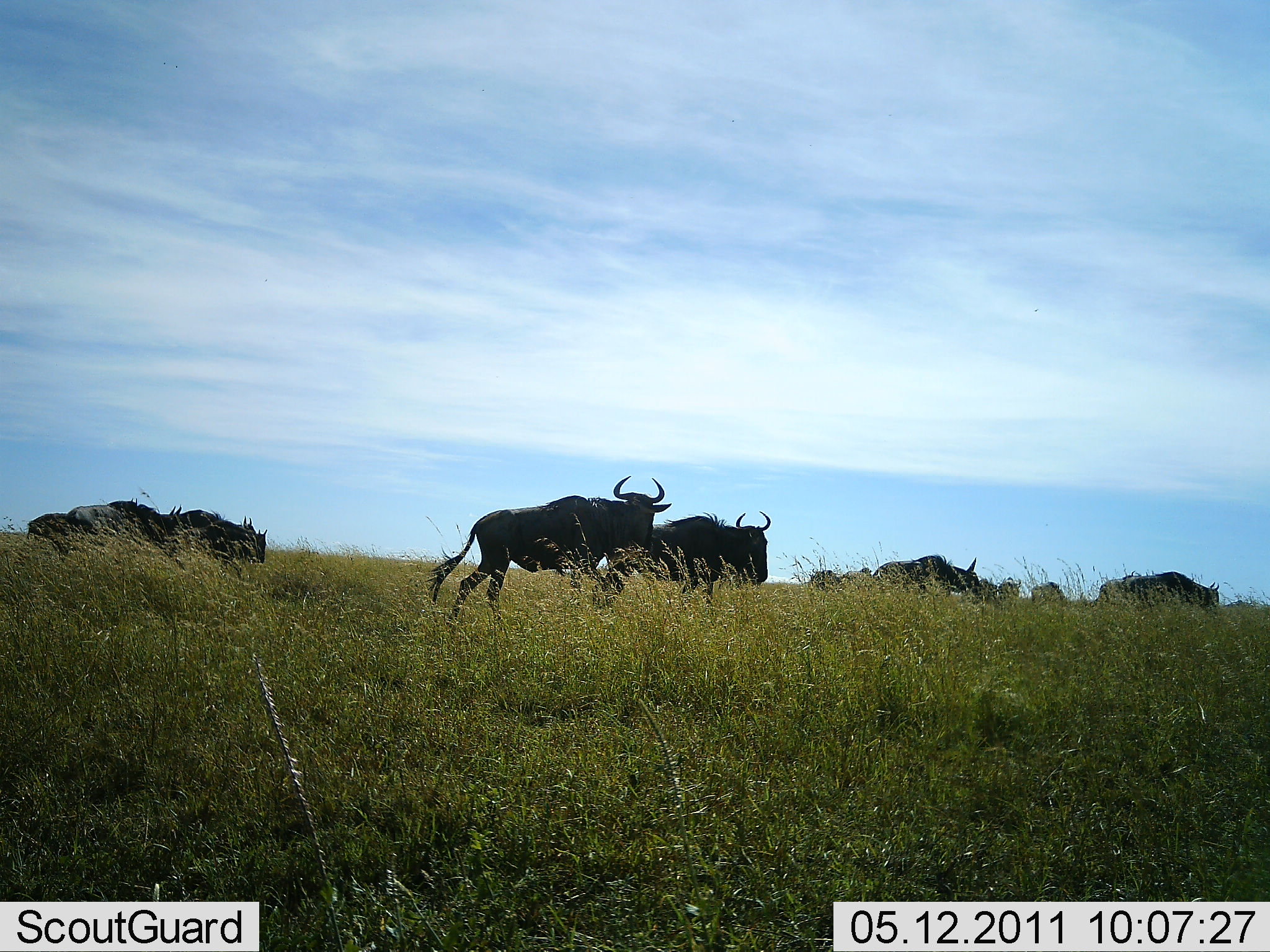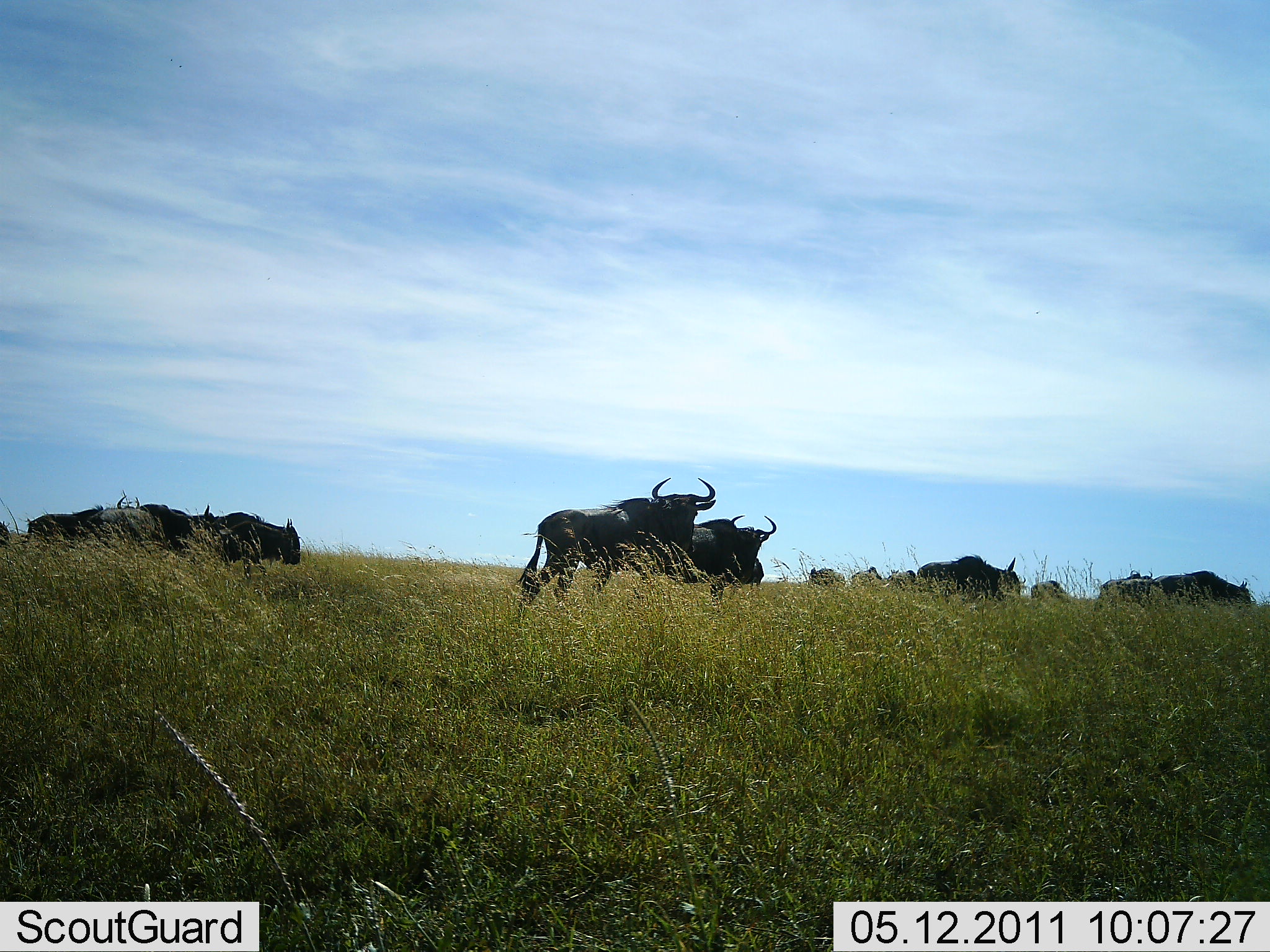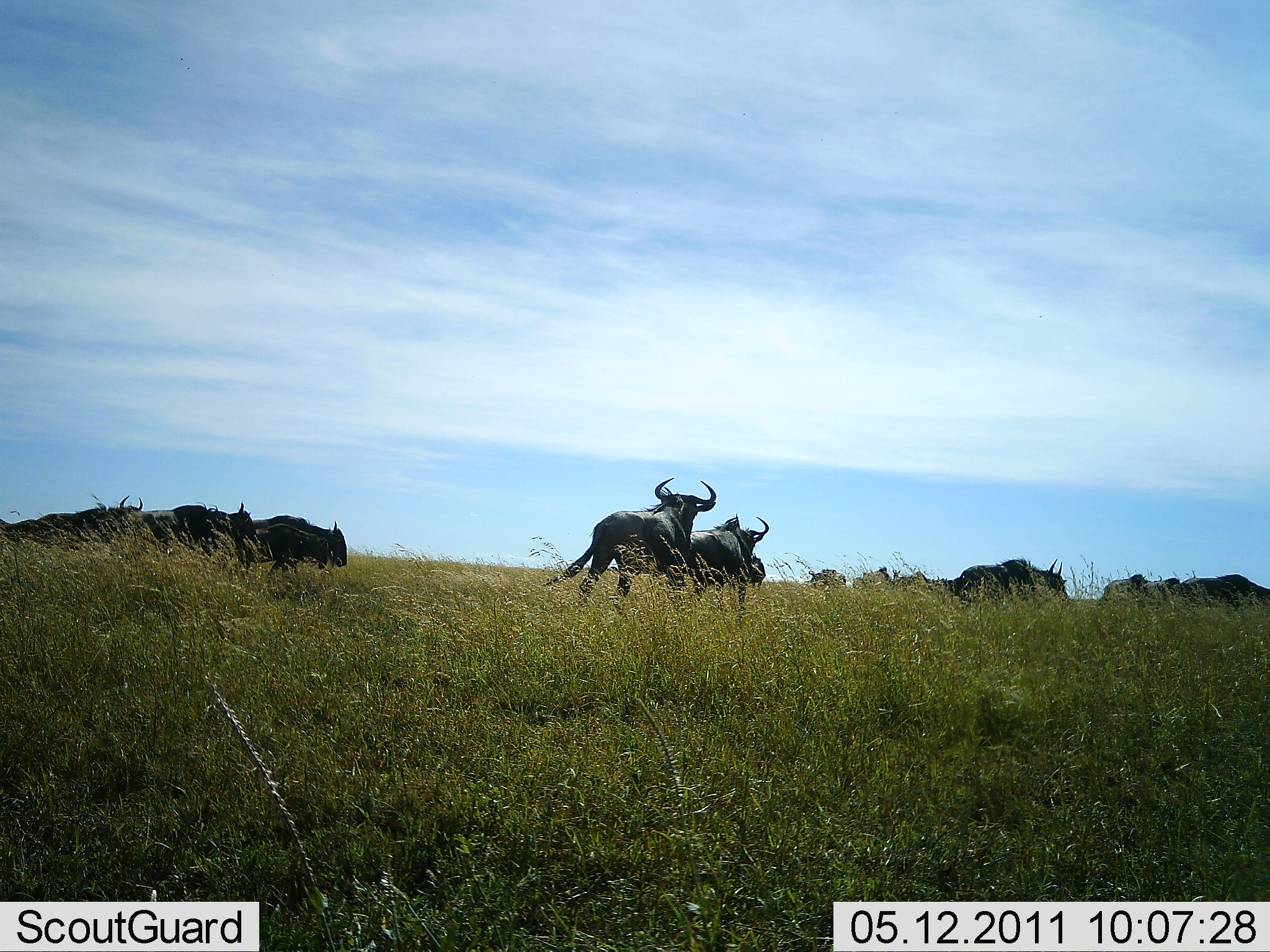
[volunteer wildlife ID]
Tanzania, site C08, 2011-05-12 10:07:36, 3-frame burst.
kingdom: Animalia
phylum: Chordata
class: Mammalia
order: Artiodactyla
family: Bovidae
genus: Connochaetes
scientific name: Connochaetes taurinus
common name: blue wildebeest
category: wildebeest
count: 11-50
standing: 10%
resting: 0%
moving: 100%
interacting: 0%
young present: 0%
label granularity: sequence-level